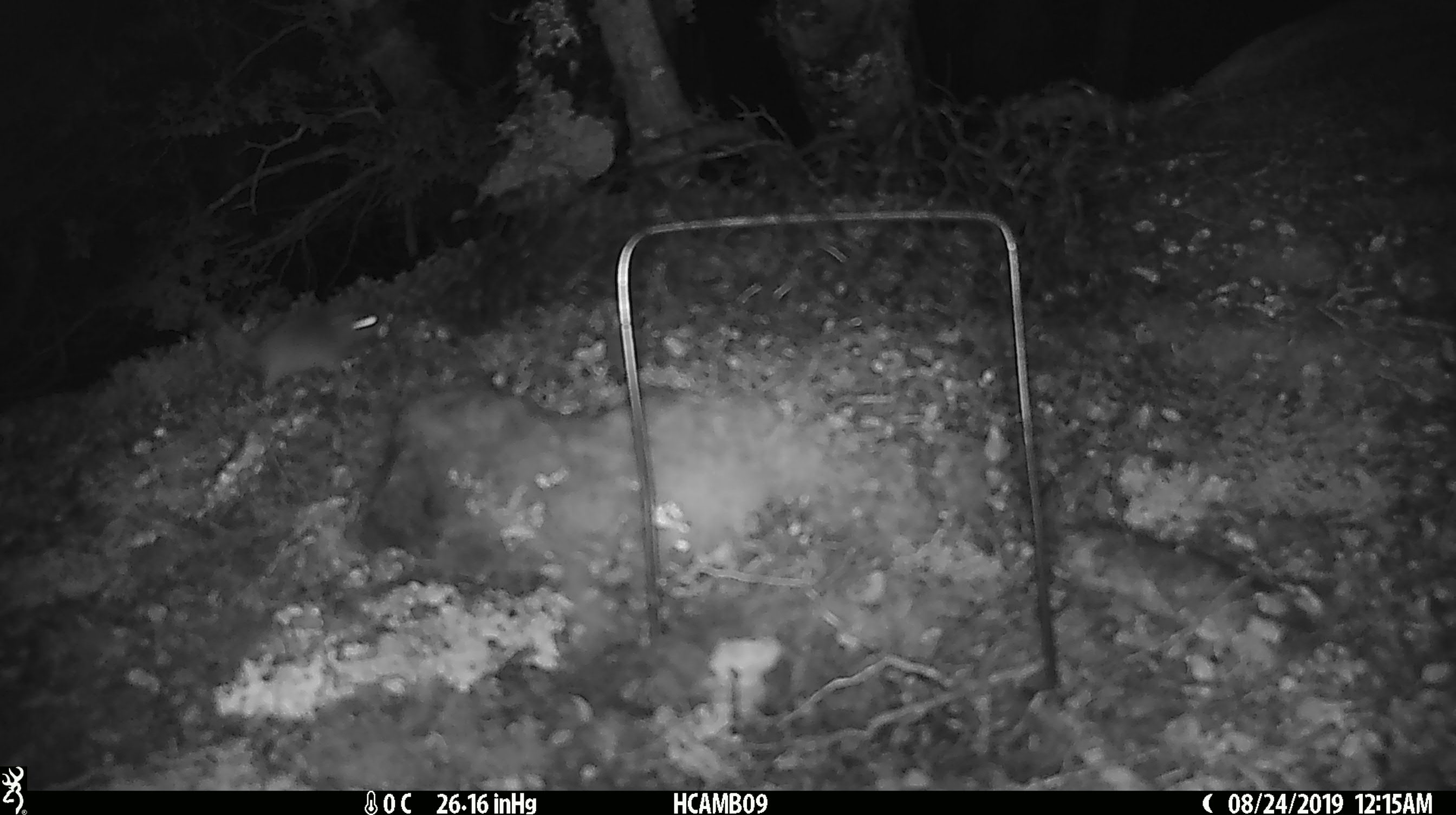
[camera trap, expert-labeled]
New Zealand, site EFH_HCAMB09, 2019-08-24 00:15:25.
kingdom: Animalia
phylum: Chordata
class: Mammalia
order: Rodentia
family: Muridae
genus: Mus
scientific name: Mus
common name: mouse